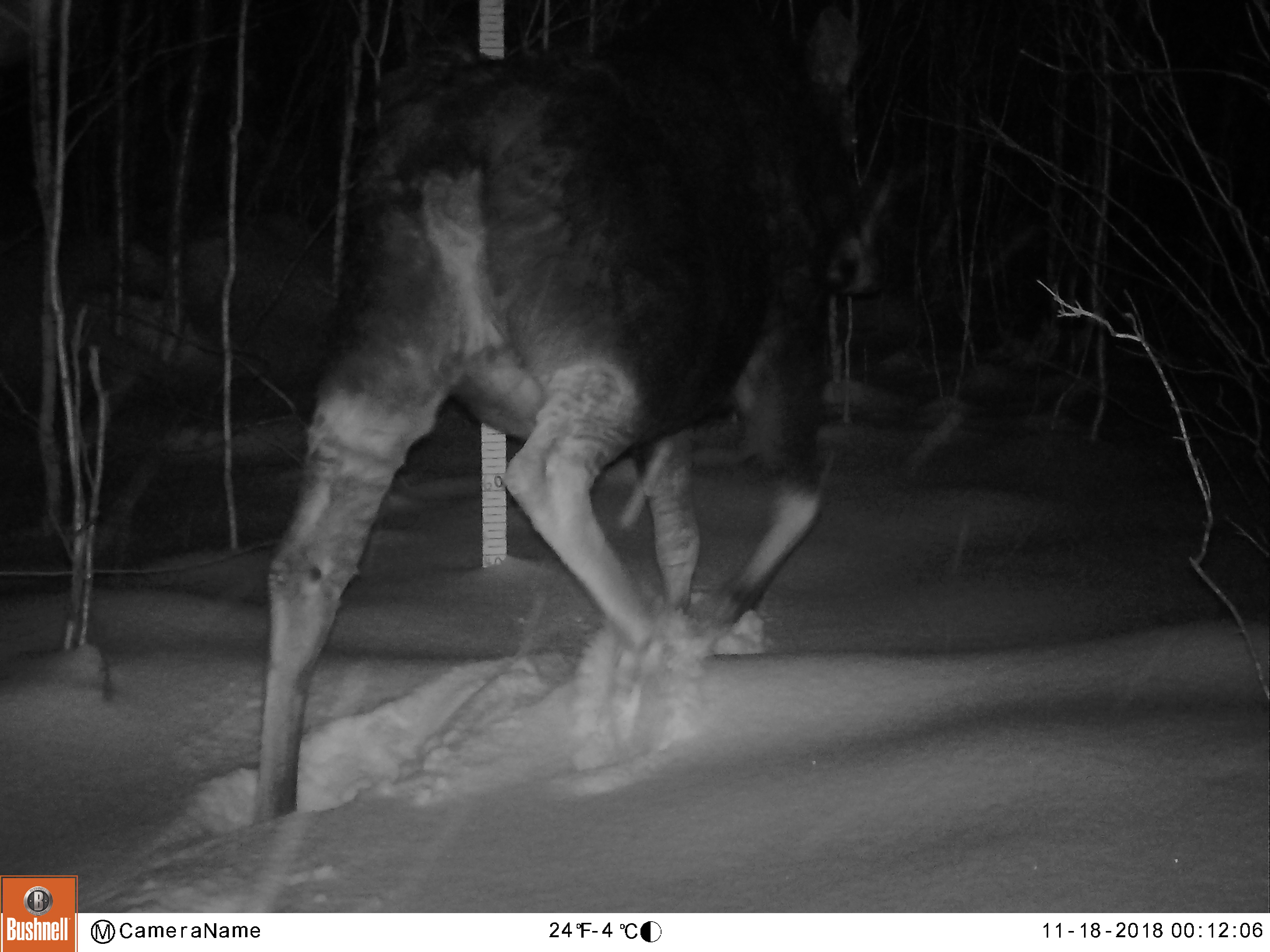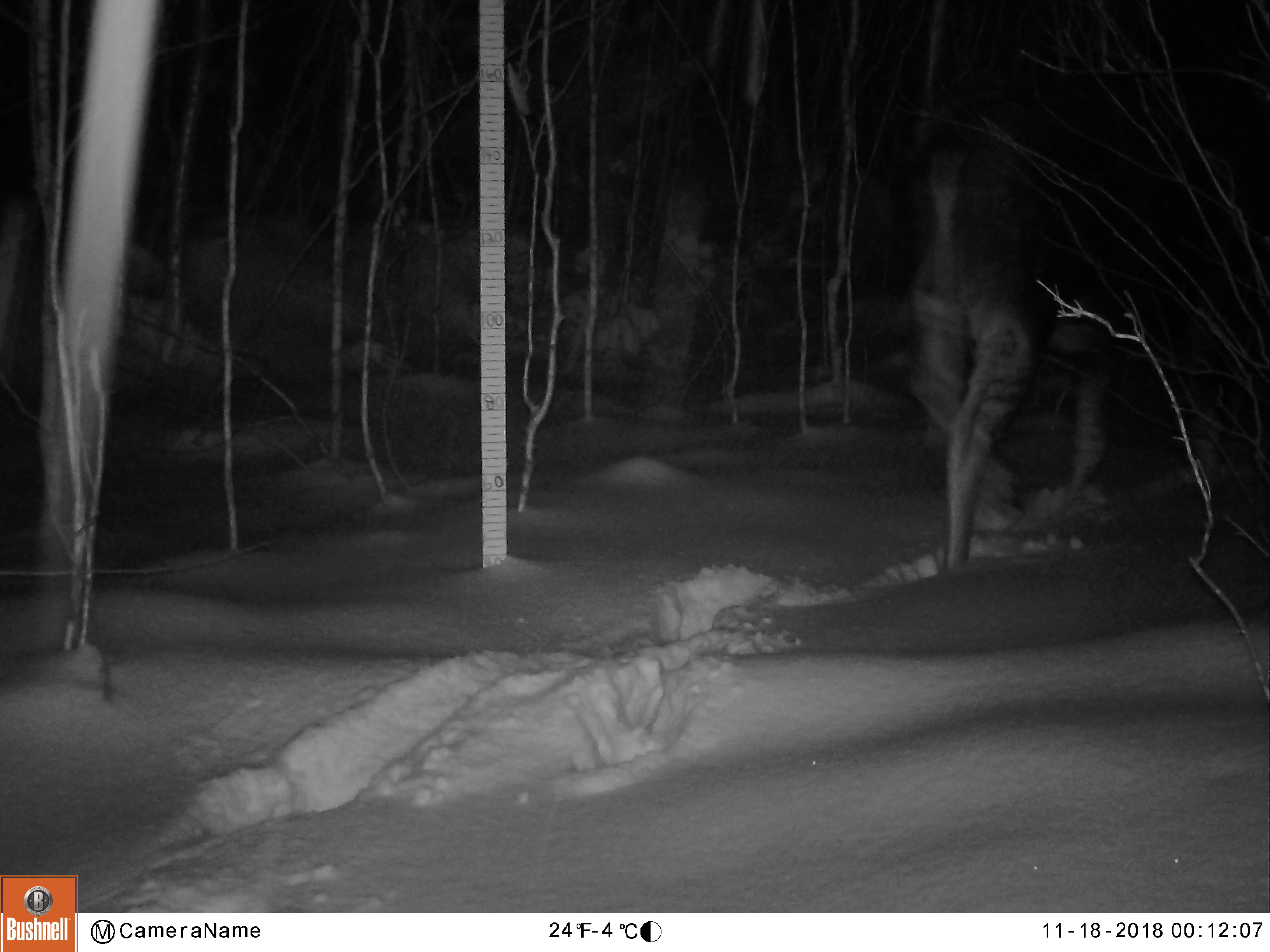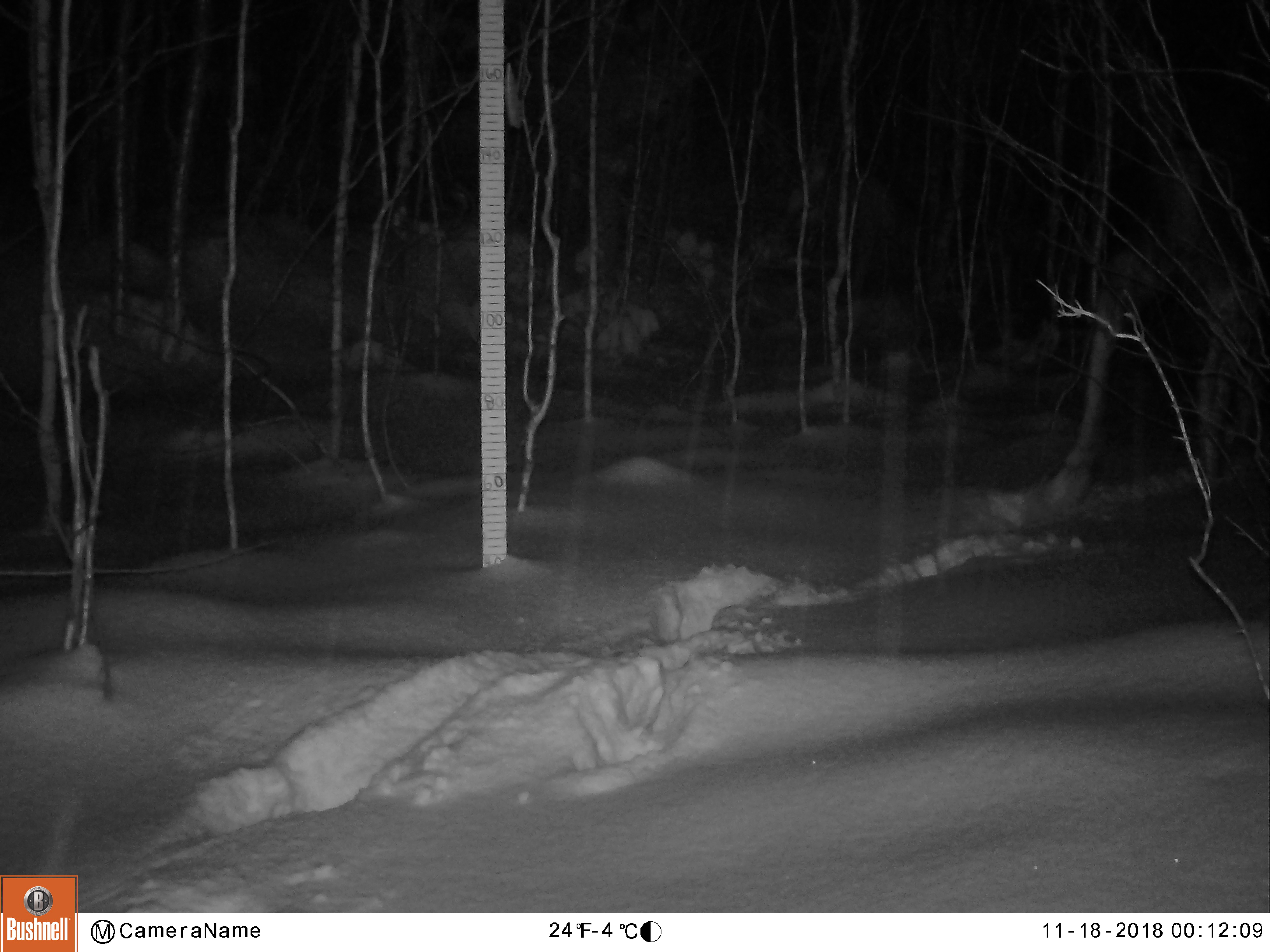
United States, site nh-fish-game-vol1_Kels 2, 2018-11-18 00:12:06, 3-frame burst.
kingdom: Animalia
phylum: Chordata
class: Mammalia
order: Artiodactyla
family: Cervidae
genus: Alces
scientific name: Alces alces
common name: moose